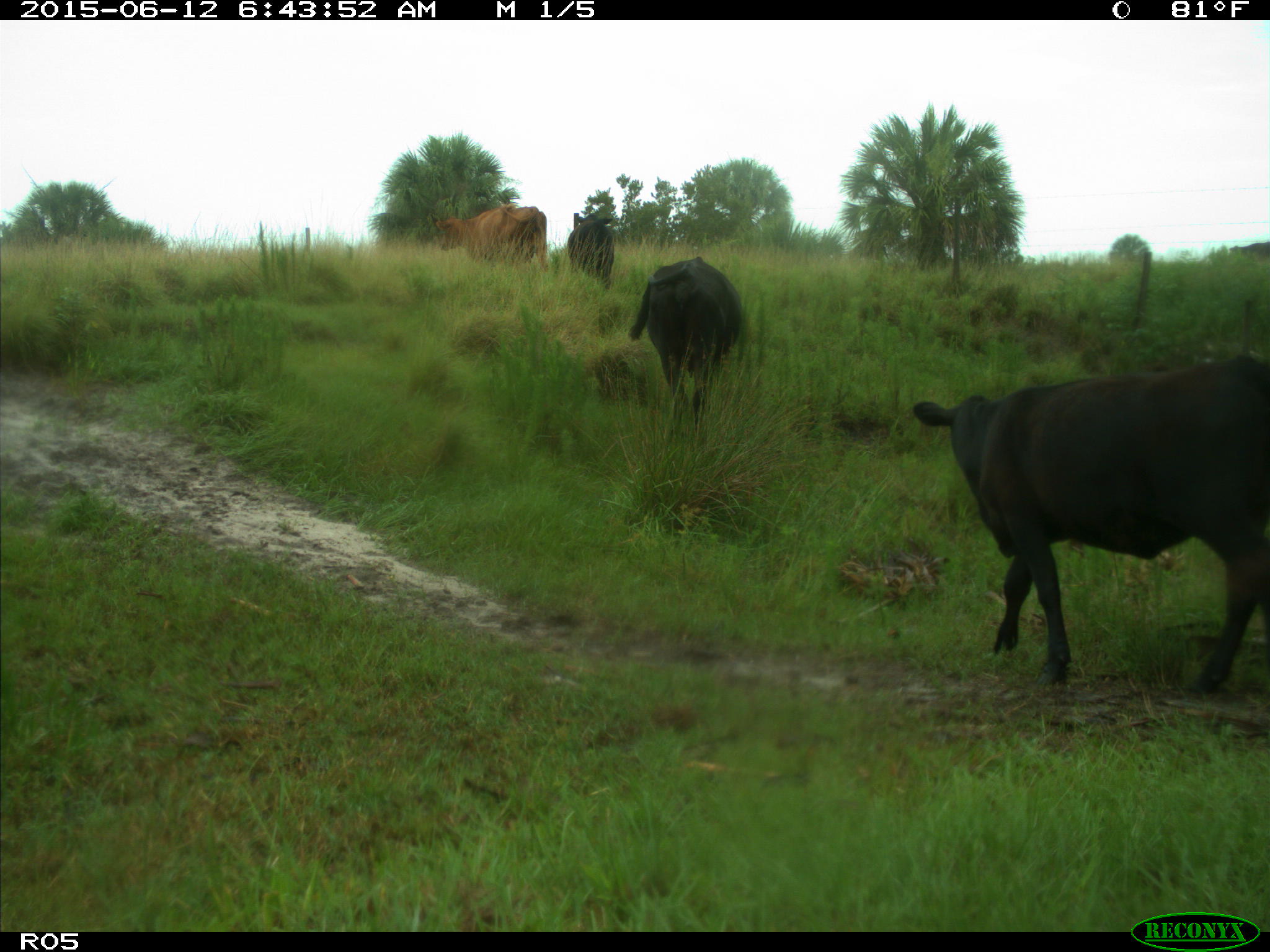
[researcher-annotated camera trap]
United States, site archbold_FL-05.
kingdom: Animalia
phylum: Chordata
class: Mammalia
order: Artiodactyla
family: Bovidae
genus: Bos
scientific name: Bos taurus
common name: domestic cow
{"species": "Bos taurus (domestic cow)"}